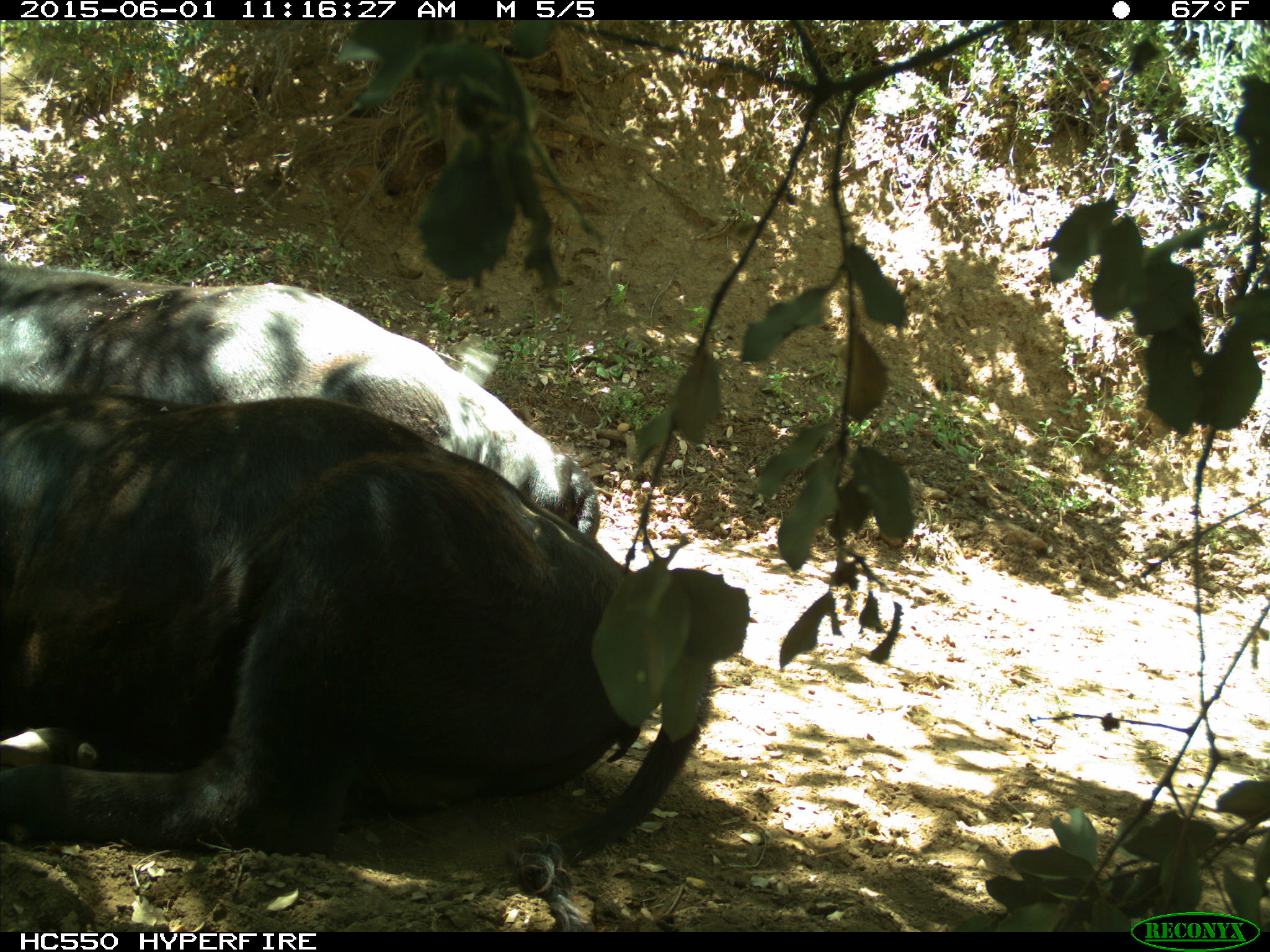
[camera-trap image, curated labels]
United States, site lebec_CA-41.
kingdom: Animalia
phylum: Chordata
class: Mammalia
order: Artiodactyla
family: Bovidae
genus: Bos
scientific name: Bos taurus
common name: domestic cow